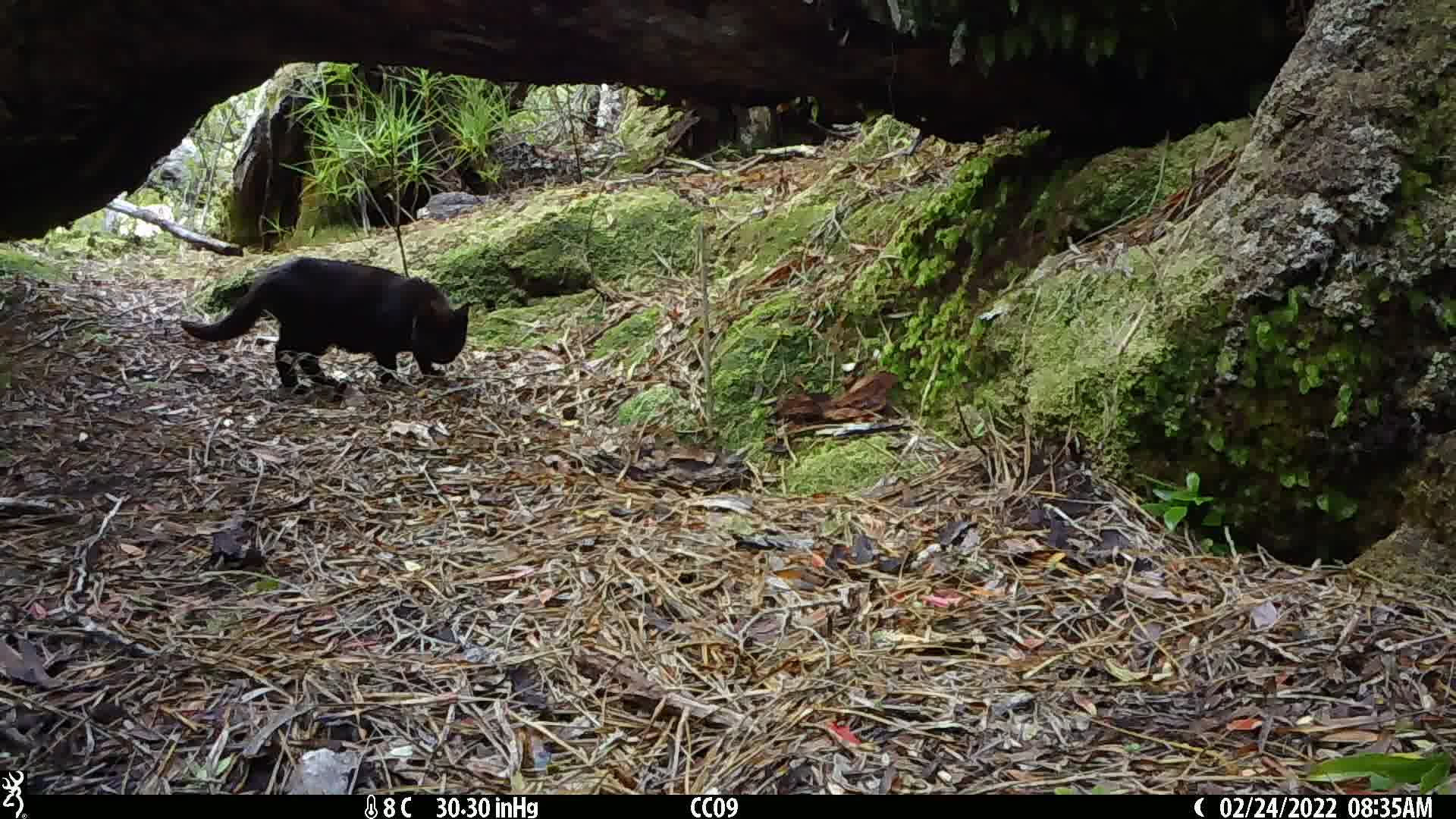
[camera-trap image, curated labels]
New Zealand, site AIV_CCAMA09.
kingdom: Animalia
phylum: Chordata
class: Mammalia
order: Carnivora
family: Felidae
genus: Felis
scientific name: Felis catus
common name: domestic cat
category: cat